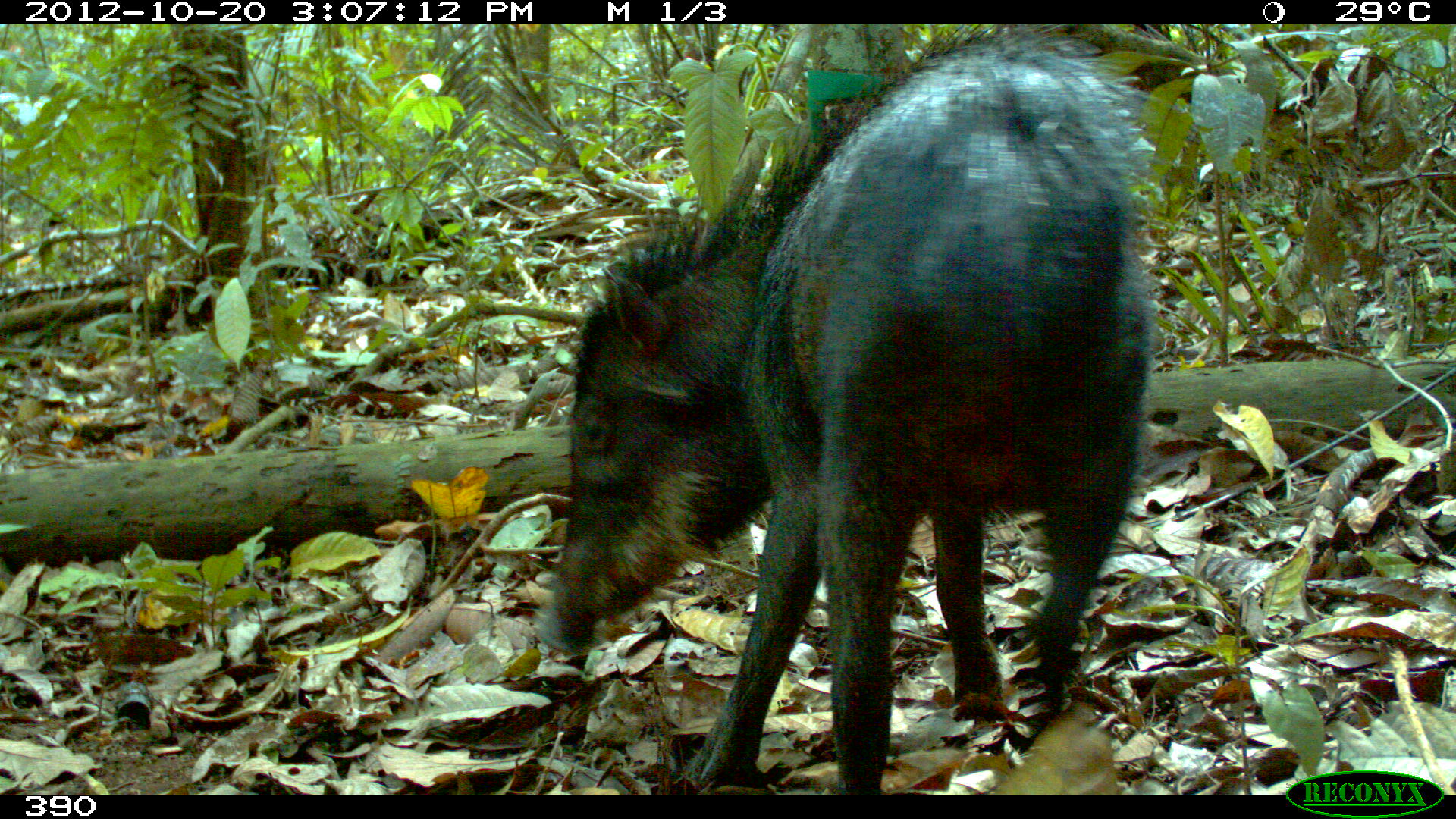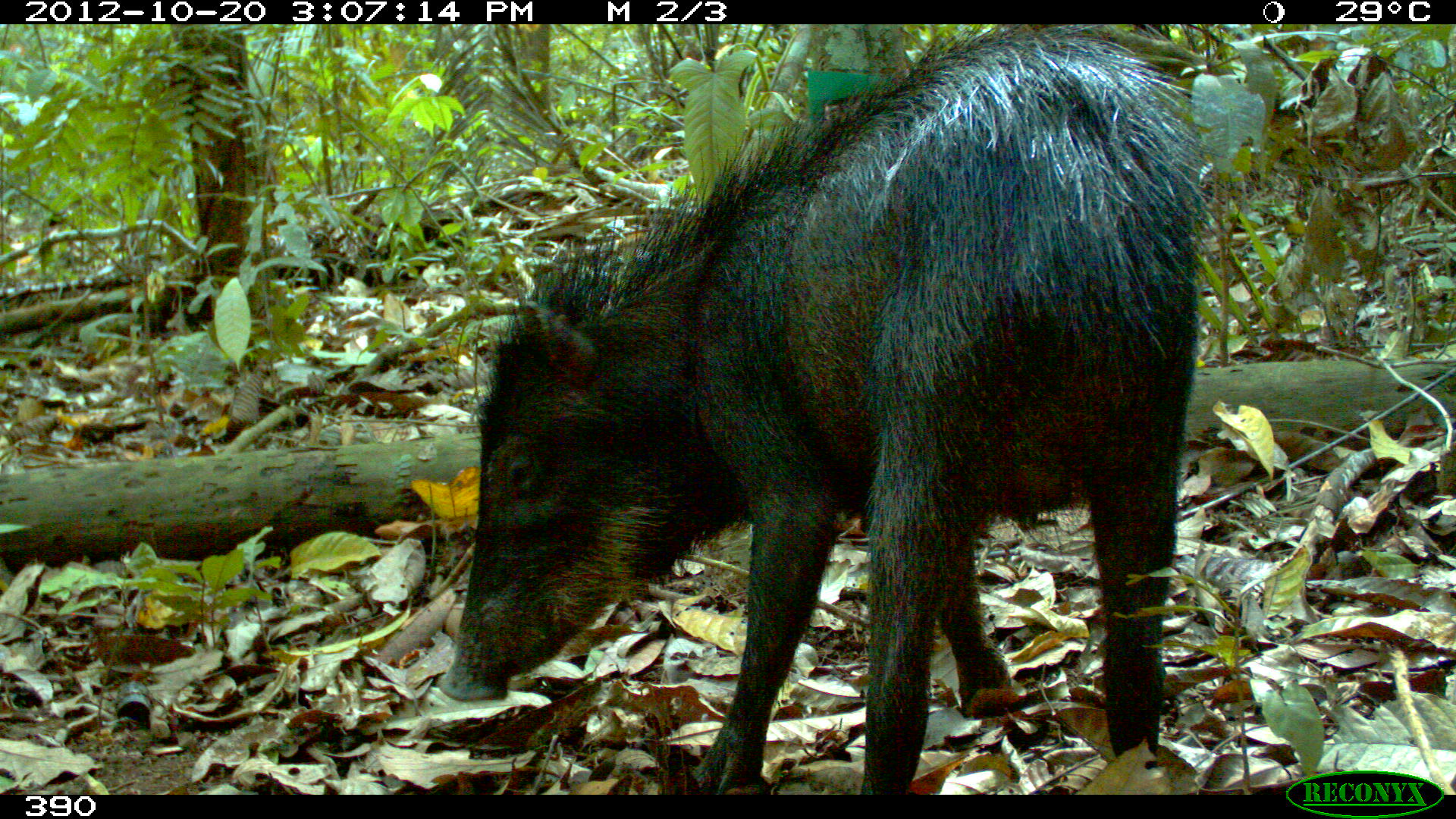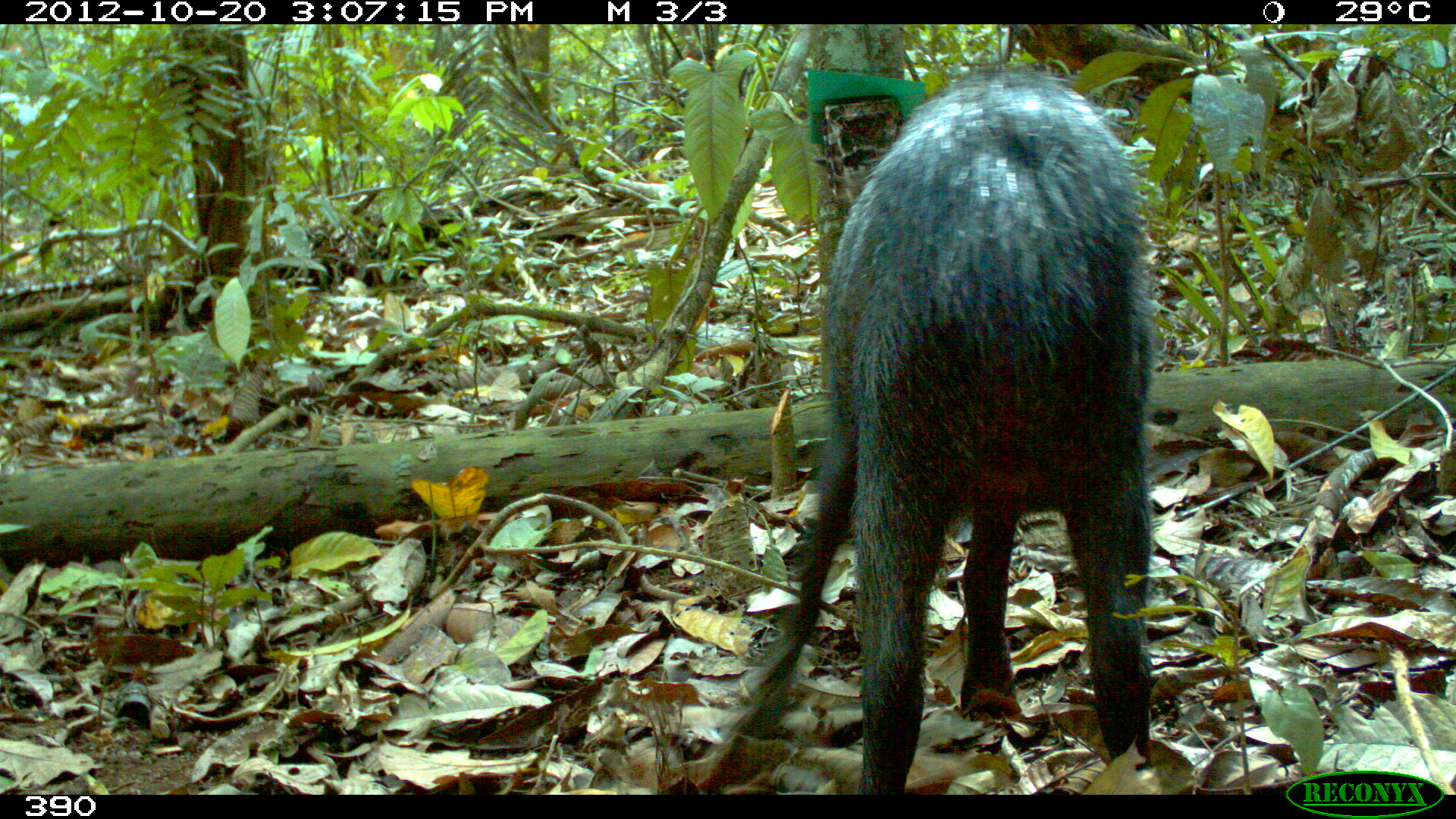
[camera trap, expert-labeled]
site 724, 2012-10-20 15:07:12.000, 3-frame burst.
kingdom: Animalia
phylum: Chordata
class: Mammalia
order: Artiodactyla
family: Tayassuidae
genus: Tayassu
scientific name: Tayassu pecari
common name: white-lipped peccary